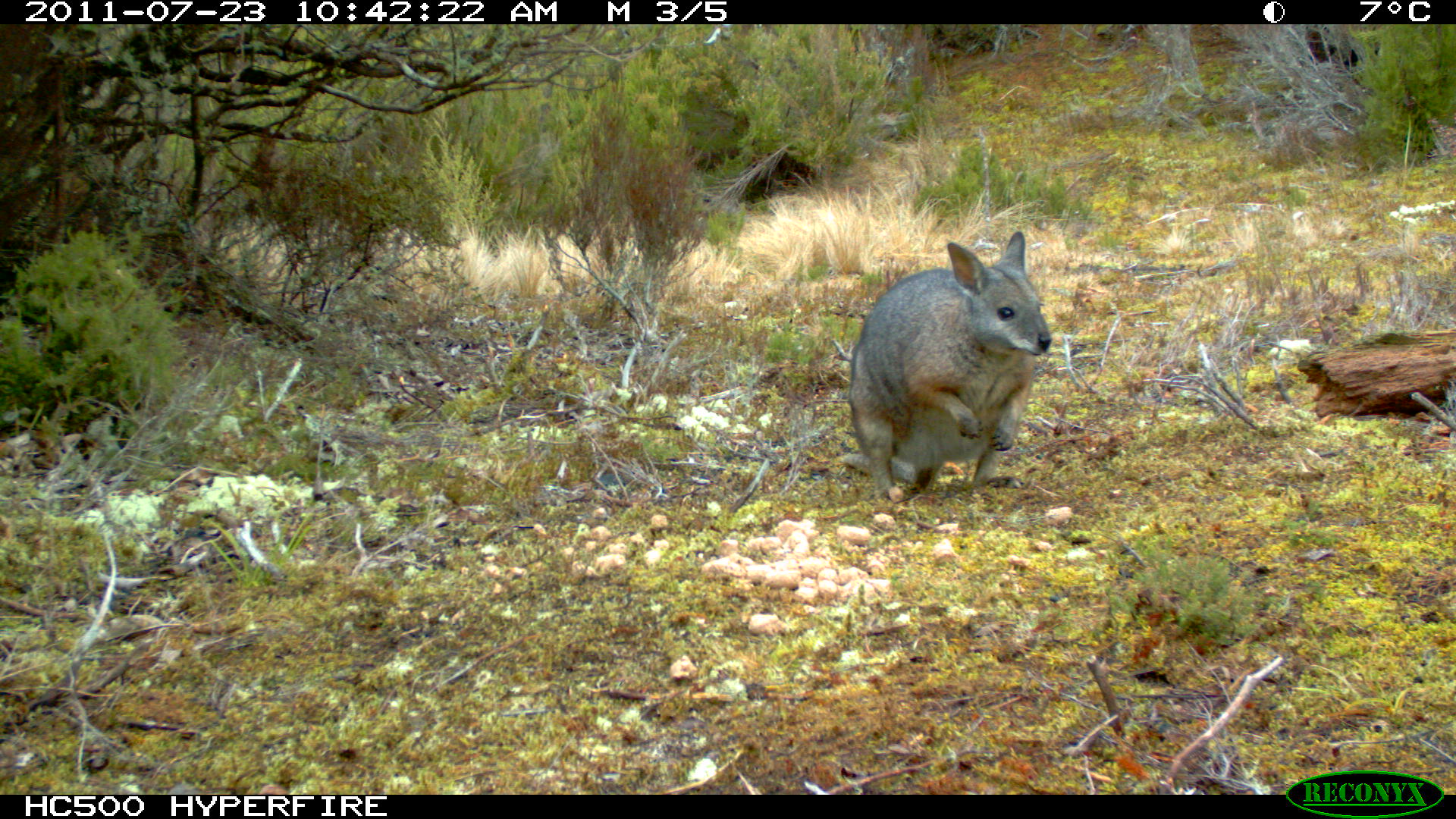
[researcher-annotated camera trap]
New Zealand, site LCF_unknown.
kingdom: Animalia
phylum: Chordata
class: Mammalia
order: Diprotodontia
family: Macropodidae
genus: Notamacropus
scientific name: Notamacropus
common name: wallaby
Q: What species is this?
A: Wallaby (Notamacropus).